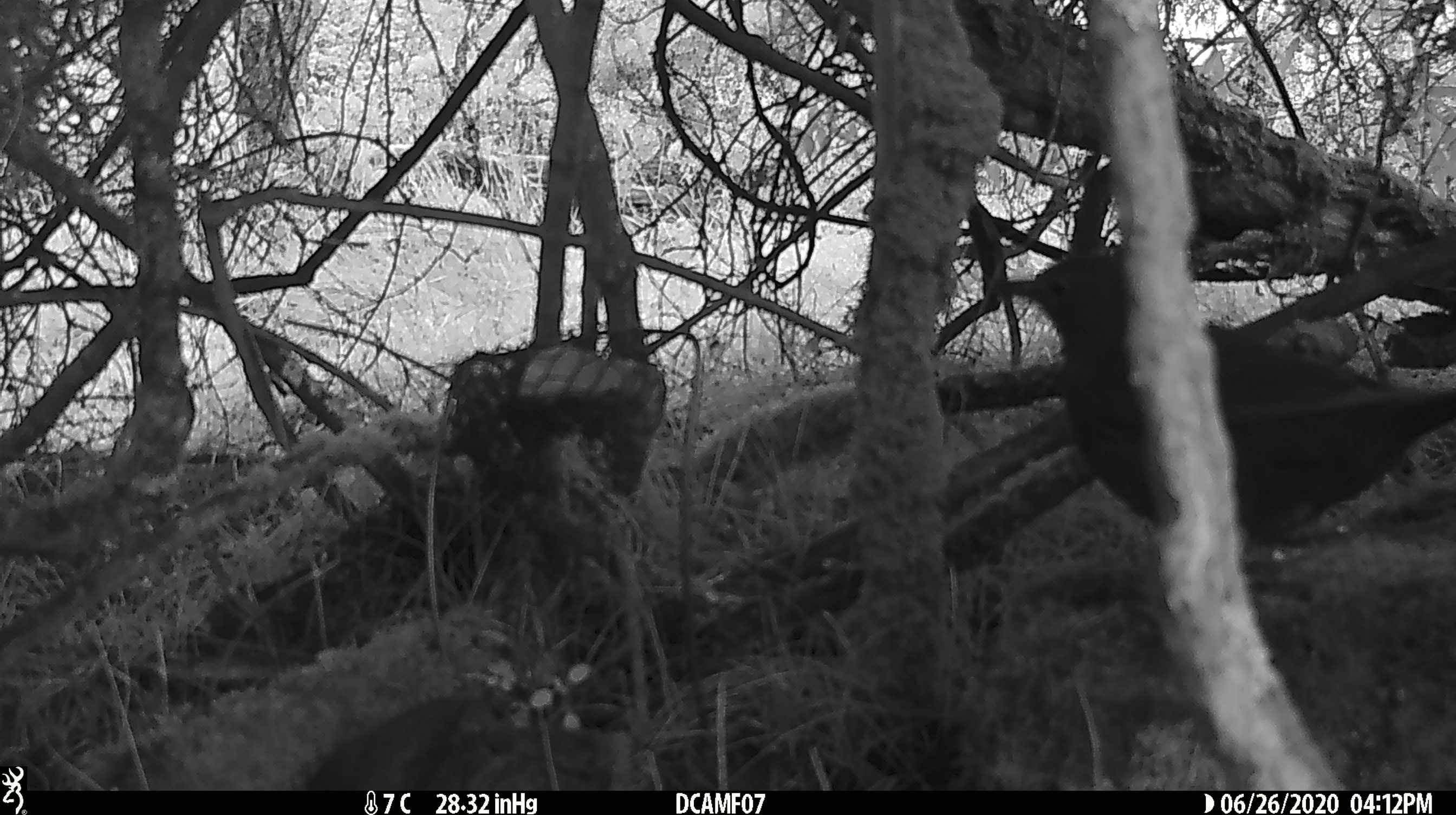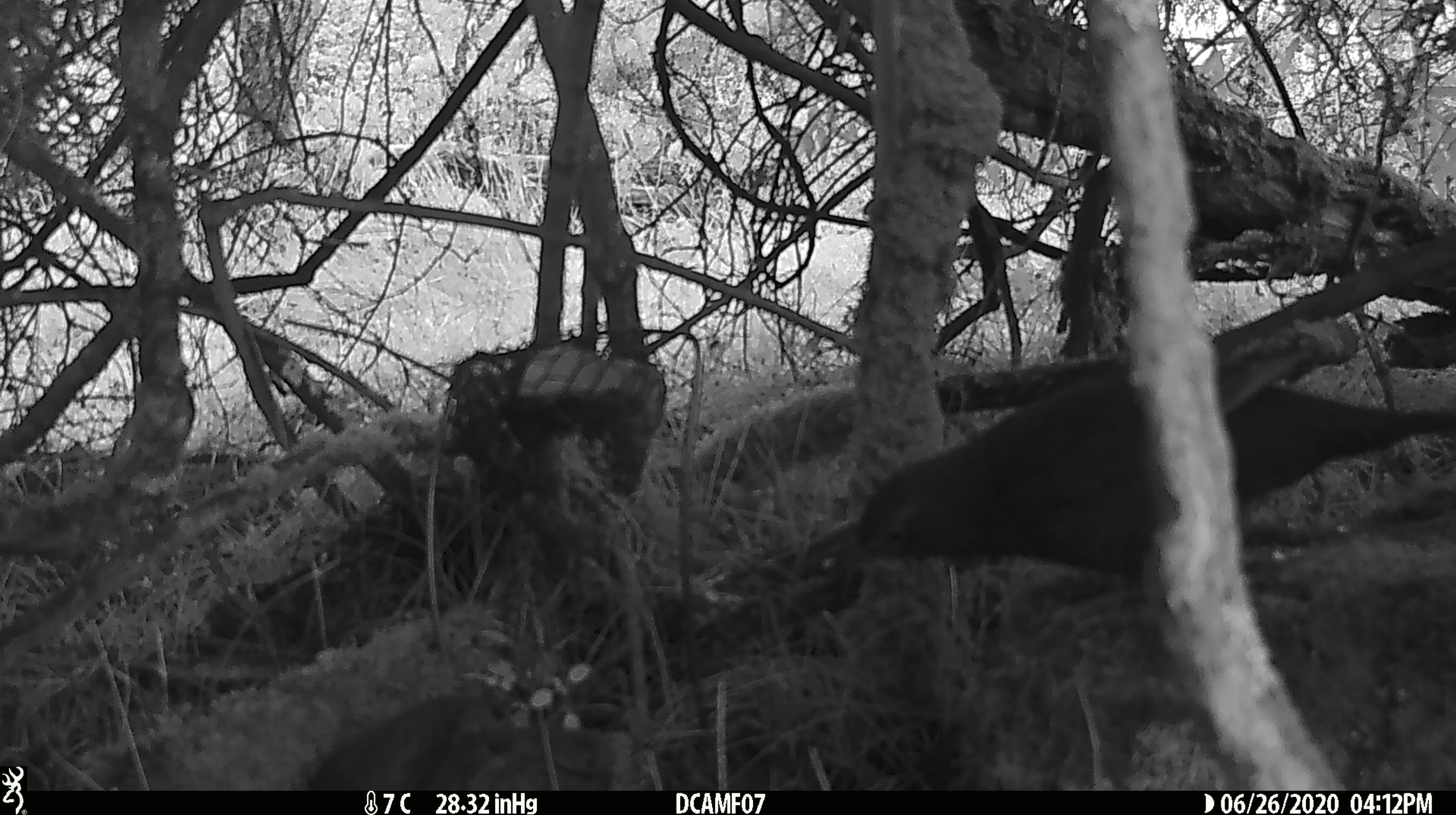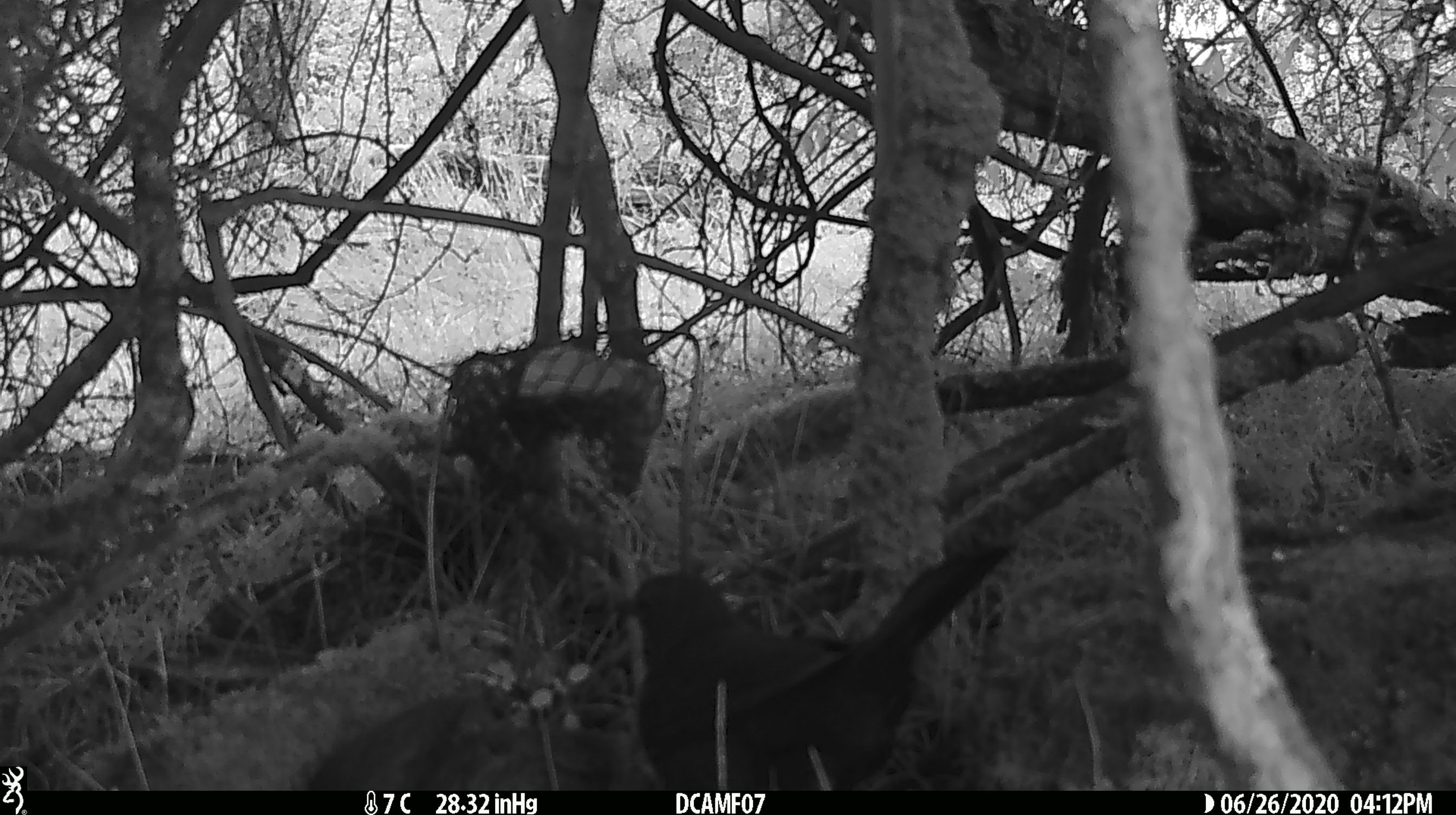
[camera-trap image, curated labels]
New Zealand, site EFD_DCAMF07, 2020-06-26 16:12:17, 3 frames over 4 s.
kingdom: Animalia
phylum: Chordata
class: Aves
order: Passeriformes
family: Turdidae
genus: Turdus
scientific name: Turdus merula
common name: eurasian blackbird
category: blackbird